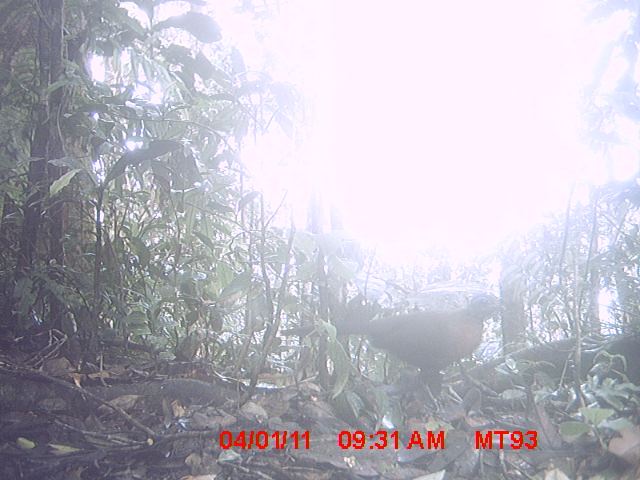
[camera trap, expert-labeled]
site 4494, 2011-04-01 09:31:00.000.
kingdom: Animalia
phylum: Chordata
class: Aves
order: Cuculiformes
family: Cuculidae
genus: Coua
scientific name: Coua serriana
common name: red-breasted coua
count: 1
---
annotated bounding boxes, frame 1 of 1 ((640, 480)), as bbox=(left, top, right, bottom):
coua serriana: bbox=(280, 293, 506, 385)